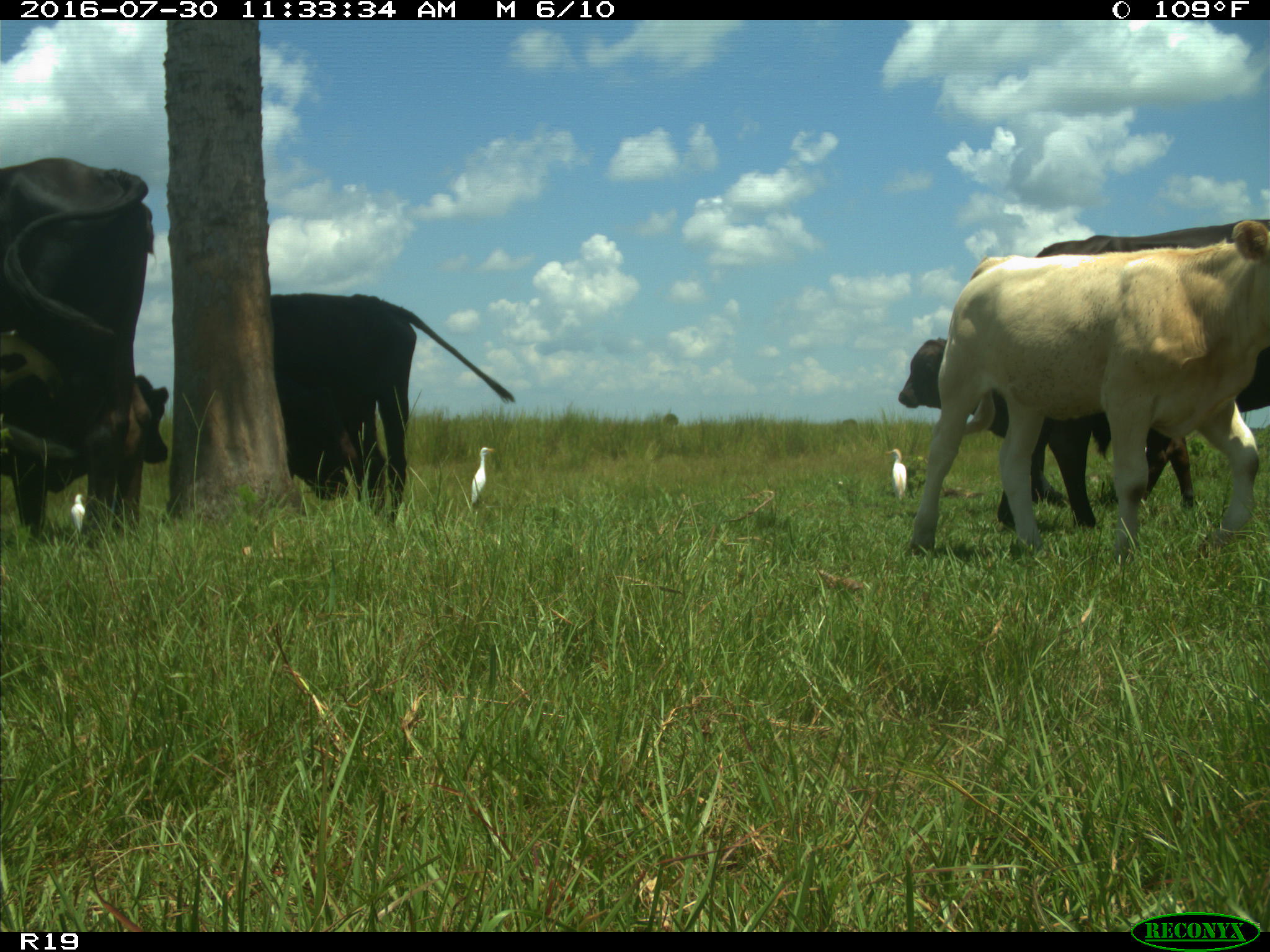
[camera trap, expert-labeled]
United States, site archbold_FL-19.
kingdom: Animalia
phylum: Chordata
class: Mammalia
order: Artiodactyla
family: Bovidae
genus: Bos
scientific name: Bos taurus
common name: domestic cow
Bos taurus (domestic cow).